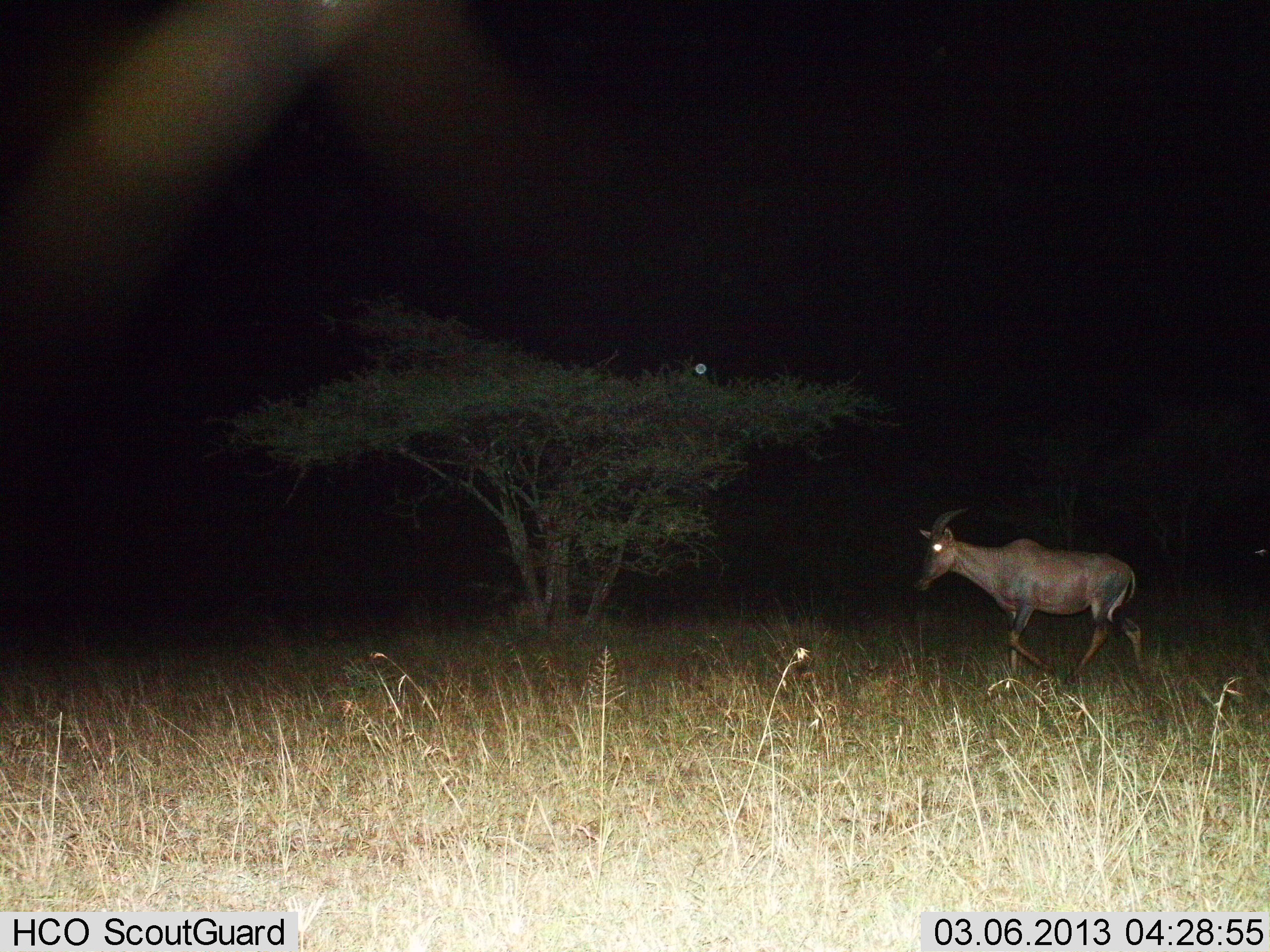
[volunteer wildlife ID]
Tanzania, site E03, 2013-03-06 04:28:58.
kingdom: Animalia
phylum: Chordata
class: Mammalia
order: Artiodactyla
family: Bovidae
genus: Damaliscus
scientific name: Damaliscus lunatus jimela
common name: topi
Topi (Damaliscus lunatus jimela), count 1. Behavior (volunteer vote fractions): standing 5%, resting 0%, moving 95%, interacting 0%. Young present (vote fraction): 0%. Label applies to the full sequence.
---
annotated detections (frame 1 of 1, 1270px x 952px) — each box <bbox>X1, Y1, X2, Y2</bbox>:
animal: <bbox>911, 505, 1149, 690</bbox>